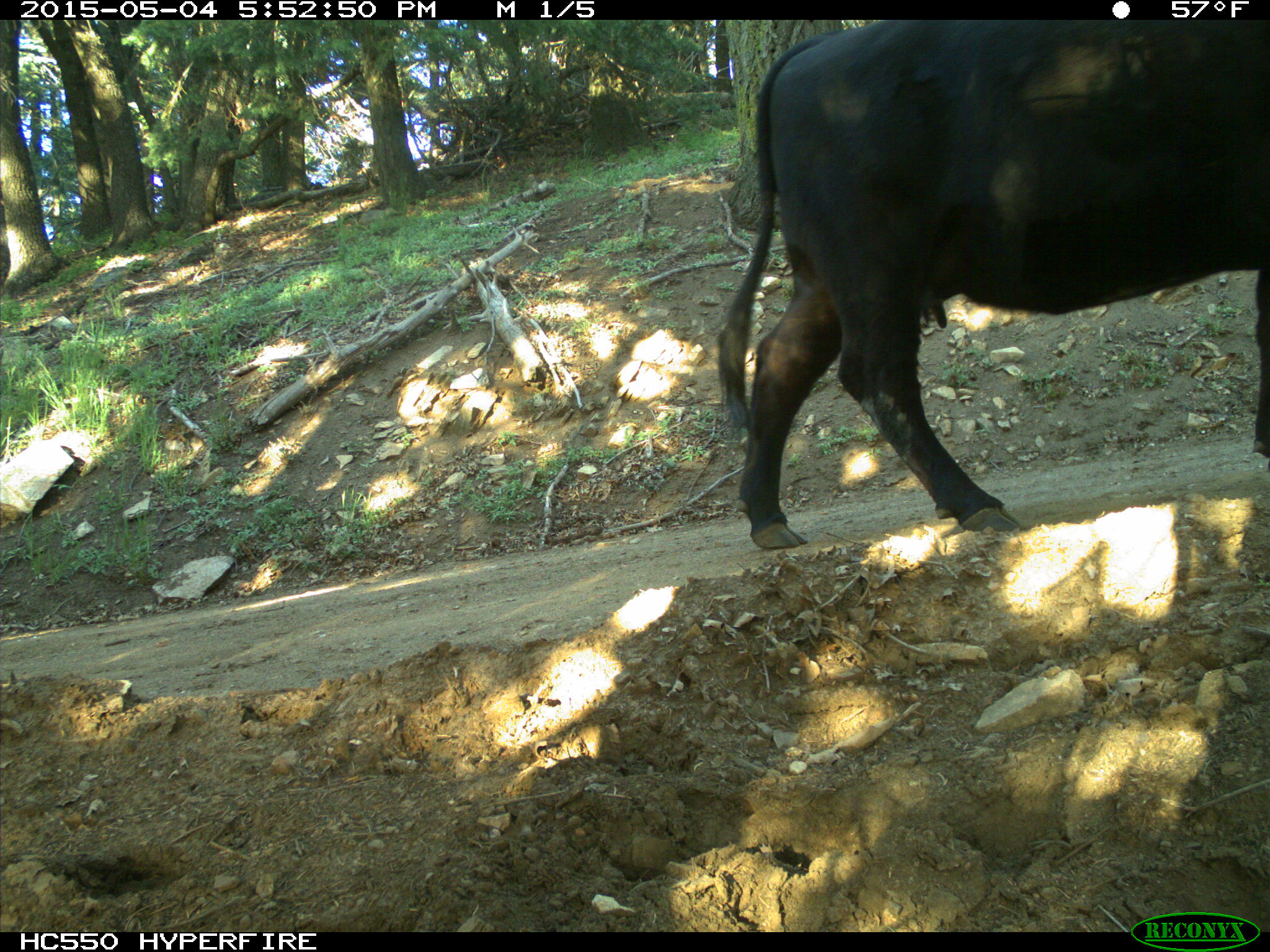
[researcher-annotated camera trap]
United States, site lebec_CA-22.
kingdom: Animalia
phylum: Chordata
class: Mammalia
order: Artiodactyla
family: Bovidae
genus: Bos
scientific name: Bos taurus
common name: domestic cow